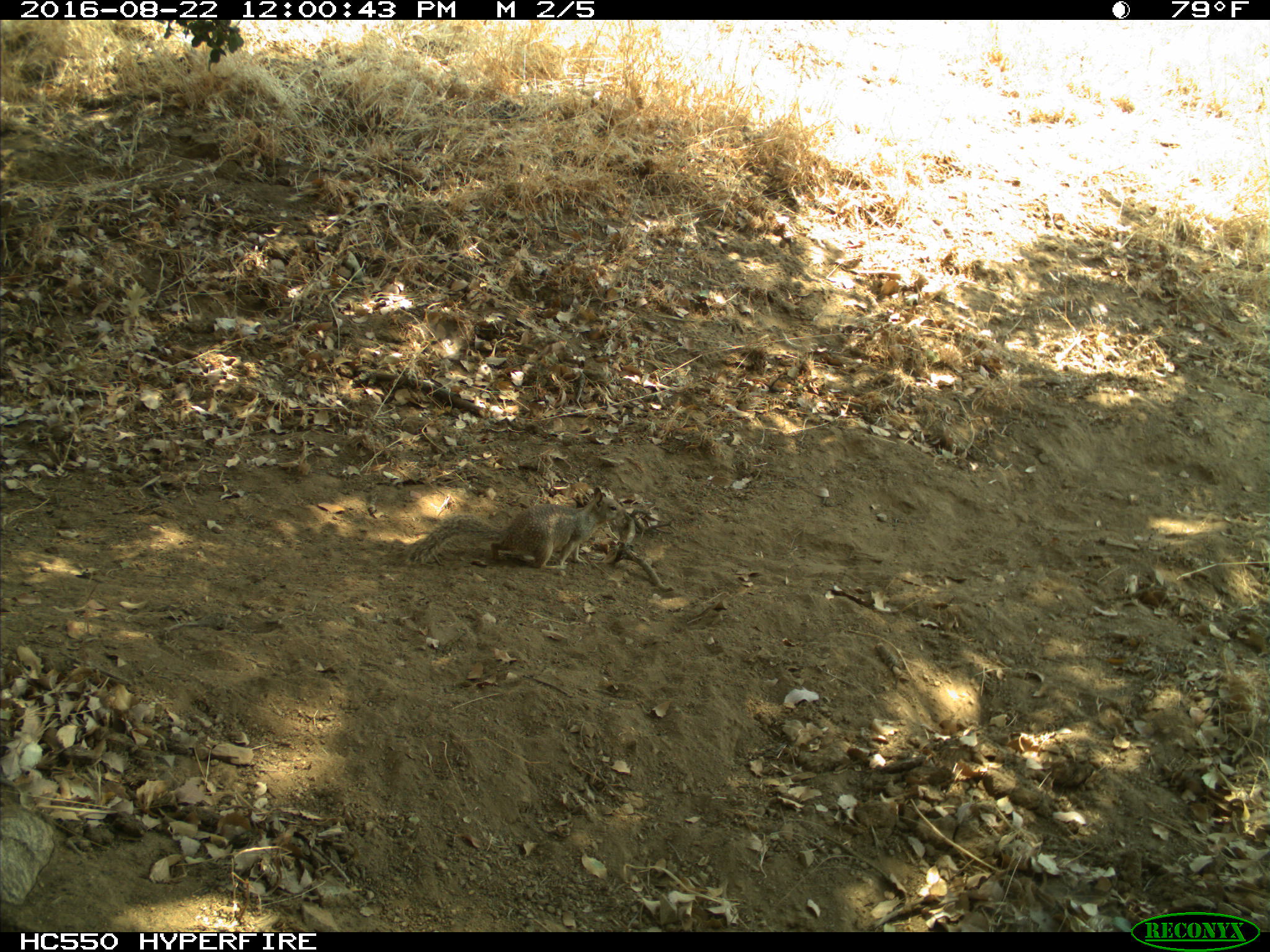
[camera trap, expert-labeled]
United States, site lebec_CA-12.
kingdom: Animalia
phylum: Chordata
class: Mammalia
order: Rodentia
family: Sciuridae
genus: Otospermophilus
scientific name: Otospermophilus beecheyi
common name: california ground squirrel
Otospermophilus beecheyi (california ground squirrel).